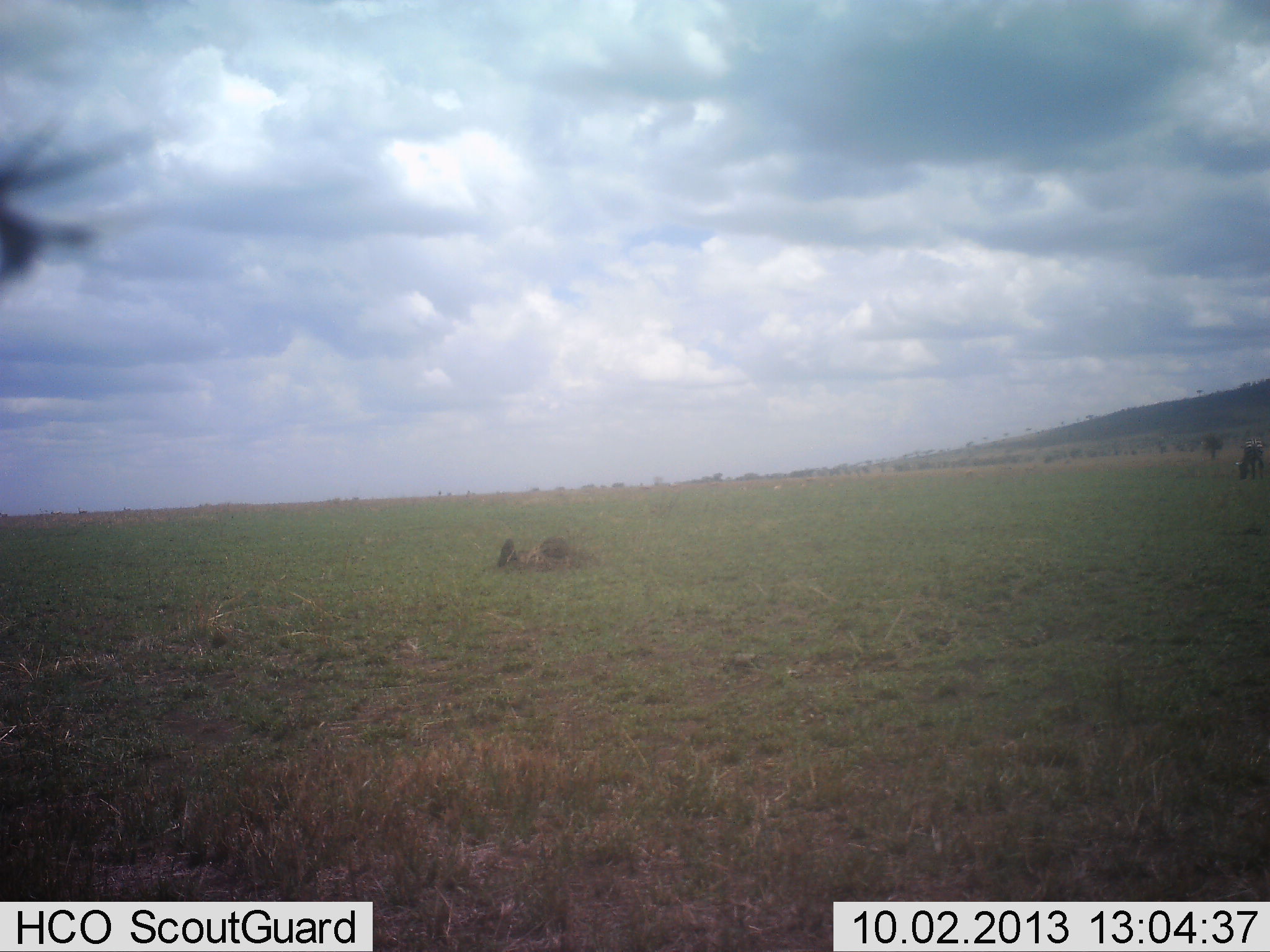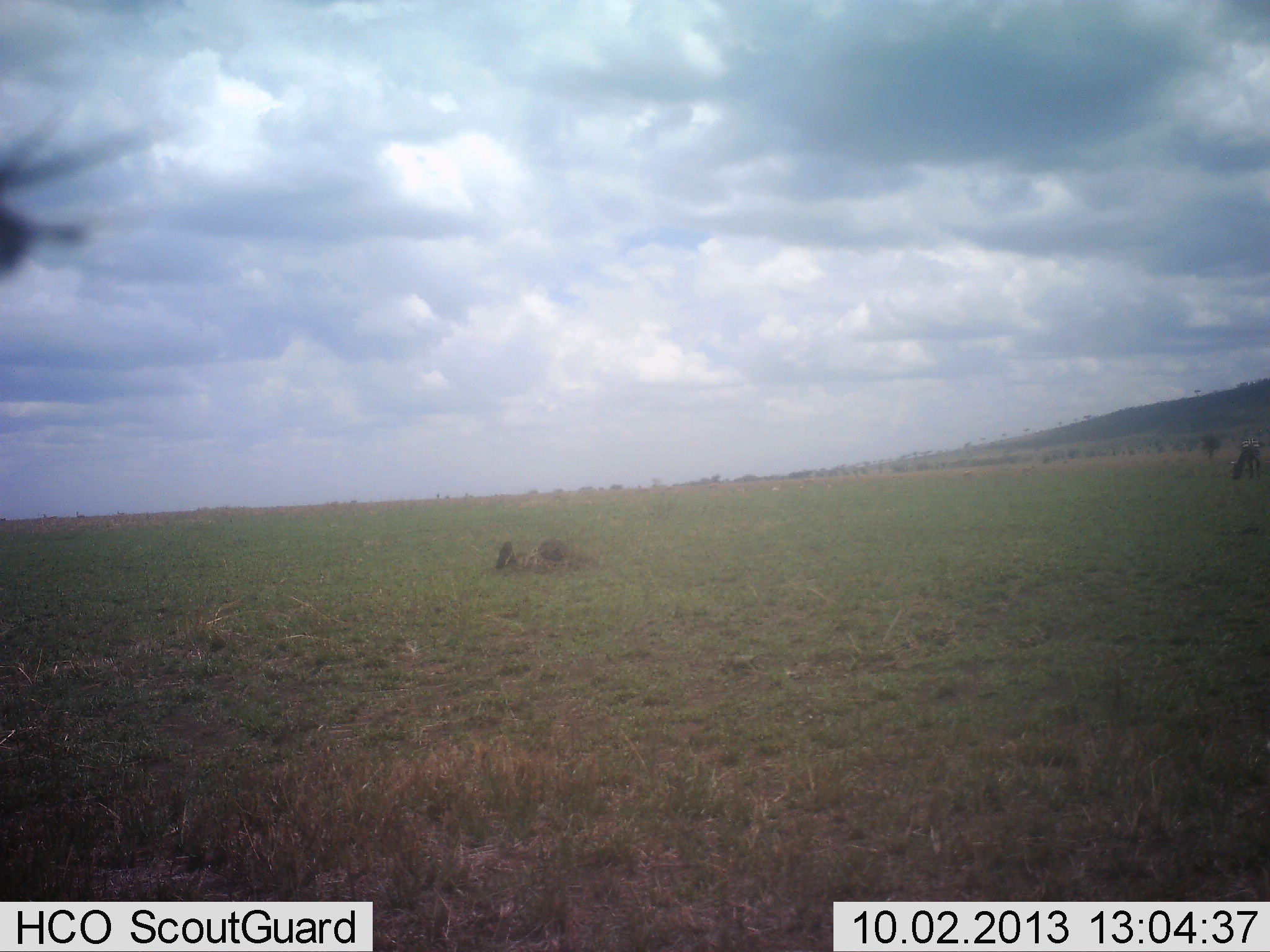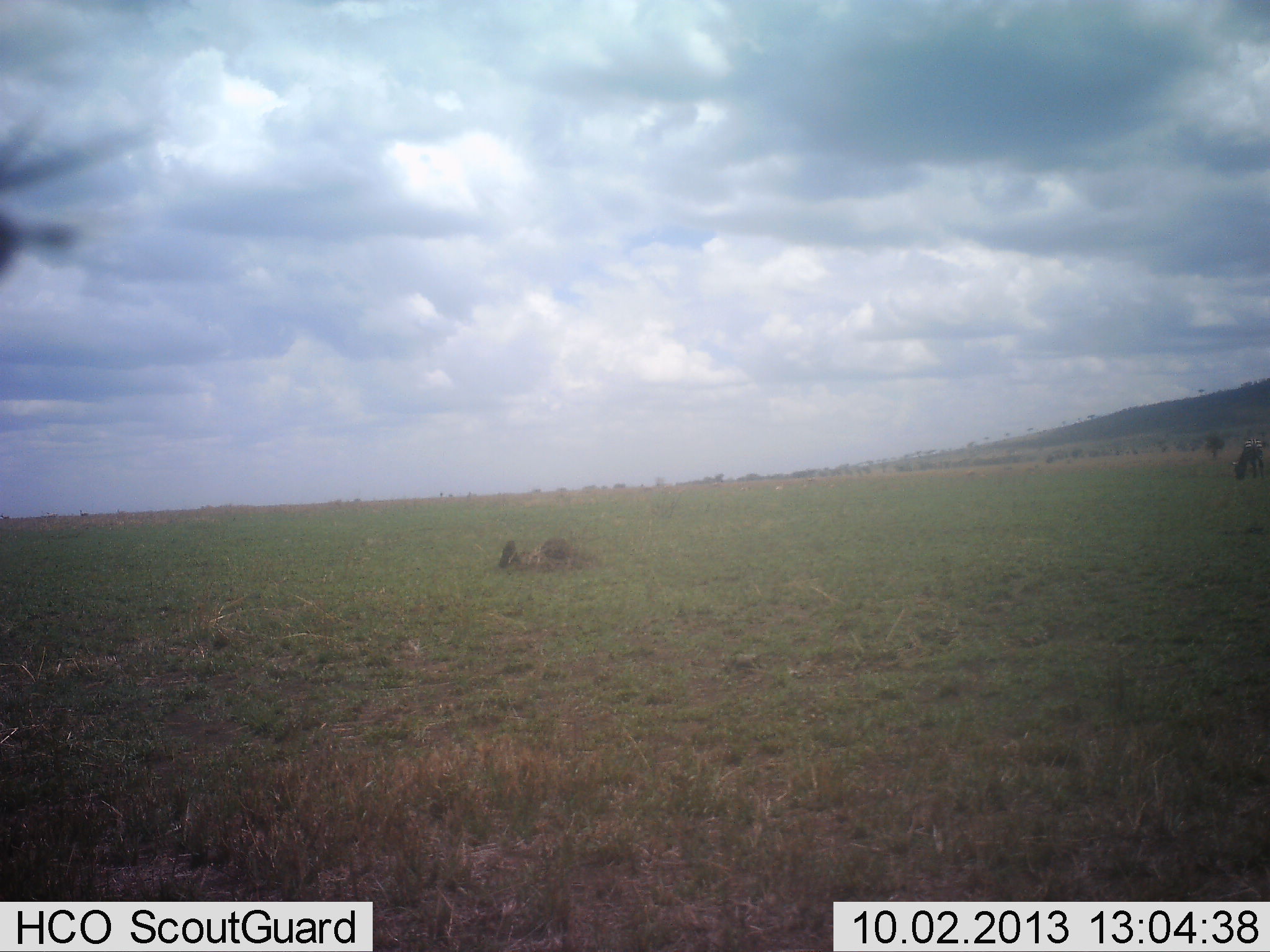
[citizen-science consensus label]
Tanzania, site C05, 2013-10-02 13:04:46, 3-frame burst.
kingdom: Animalia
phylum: Chordata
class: Mammalia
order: Artiodactyla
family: Bovidae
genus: Connochaetes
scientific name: Connochaetes taurinus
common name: blue wildebeest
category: wildebeest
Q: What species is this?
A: Wildebeest (blue wildebeest) (Connochaetes taurinus).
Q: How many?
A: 2.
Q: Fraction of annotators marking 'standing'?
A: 33%.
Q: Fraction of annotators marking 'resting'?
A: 33%.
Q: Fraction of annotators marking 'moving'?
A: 0%.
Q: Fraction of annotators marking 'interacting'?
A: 0%.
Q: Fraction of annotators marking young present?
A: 0%.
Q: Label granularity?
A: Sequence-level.